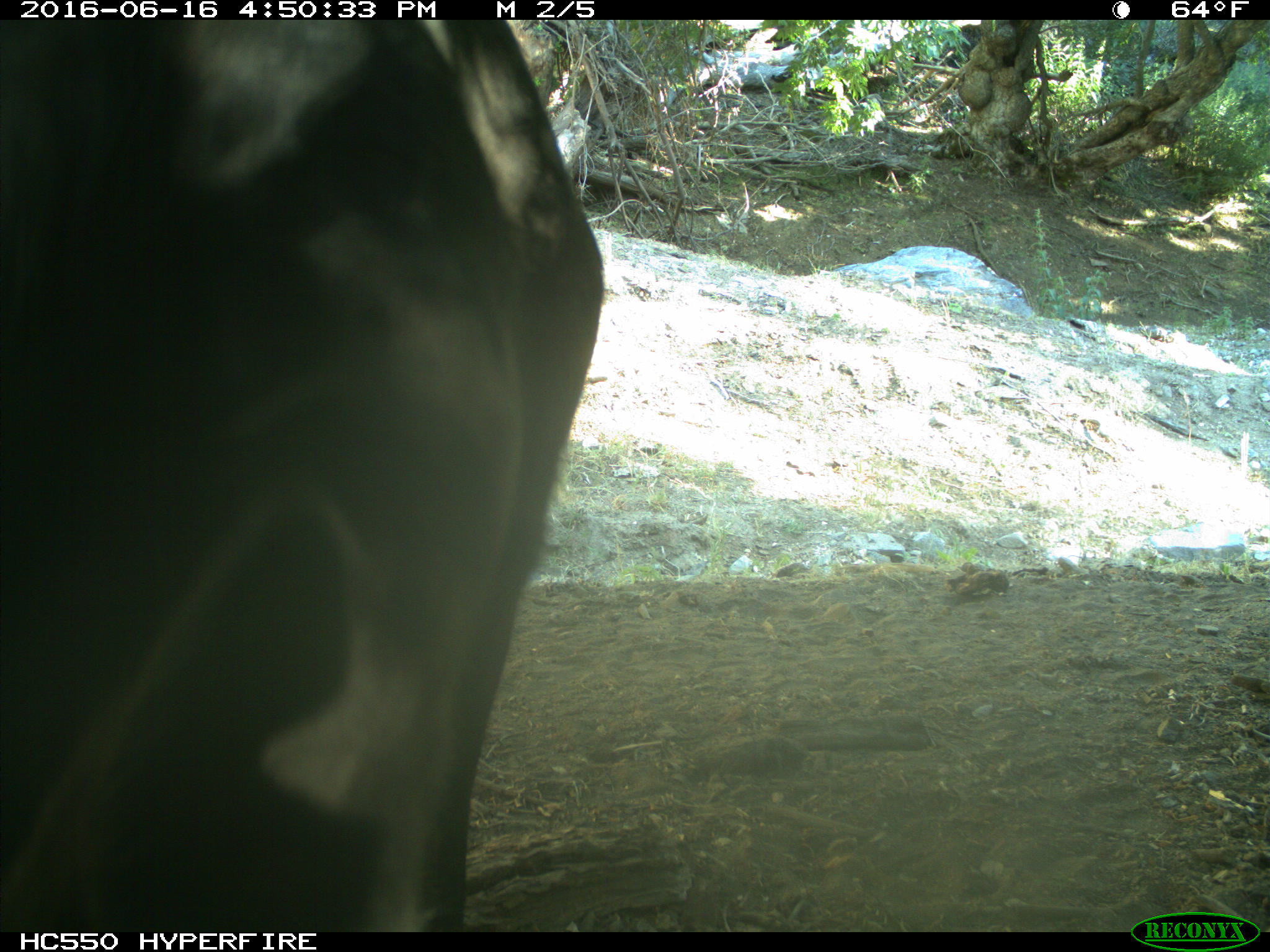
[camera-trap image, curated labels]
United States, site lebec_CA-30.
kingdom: Animalia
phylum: Chordata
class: Mammalia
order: Artiodactyla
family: Bovidae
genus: Bos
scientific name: Bos taurus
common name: domestic cow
Bos taurus (domestic cow).